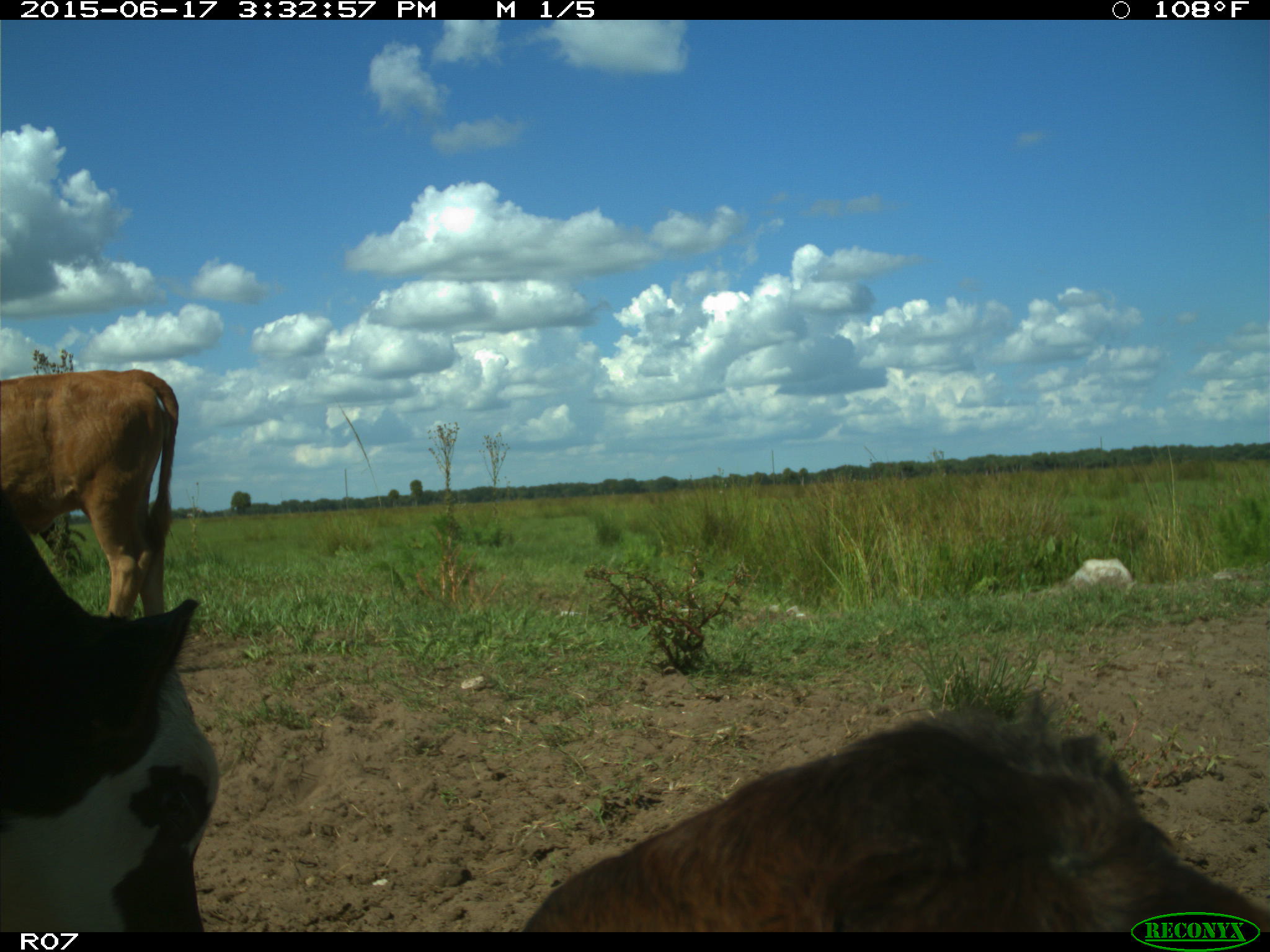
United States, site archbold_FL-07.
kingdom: Animalia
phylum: Chordata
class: Mammalia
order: Artiodactyla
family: Bovidae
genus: Bos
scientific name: Bos taurus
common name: domestic cow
Bos taurus (domestic cow).